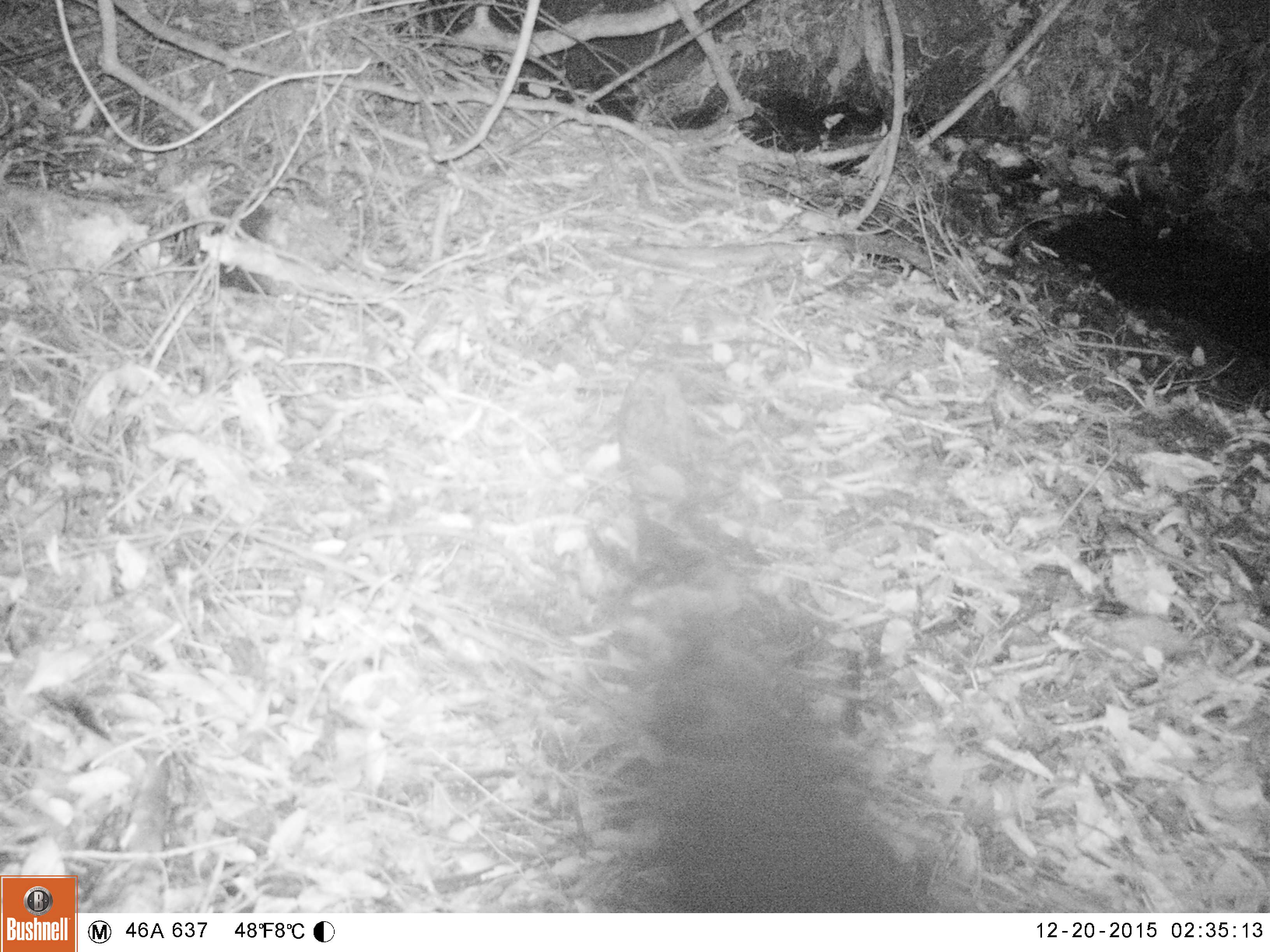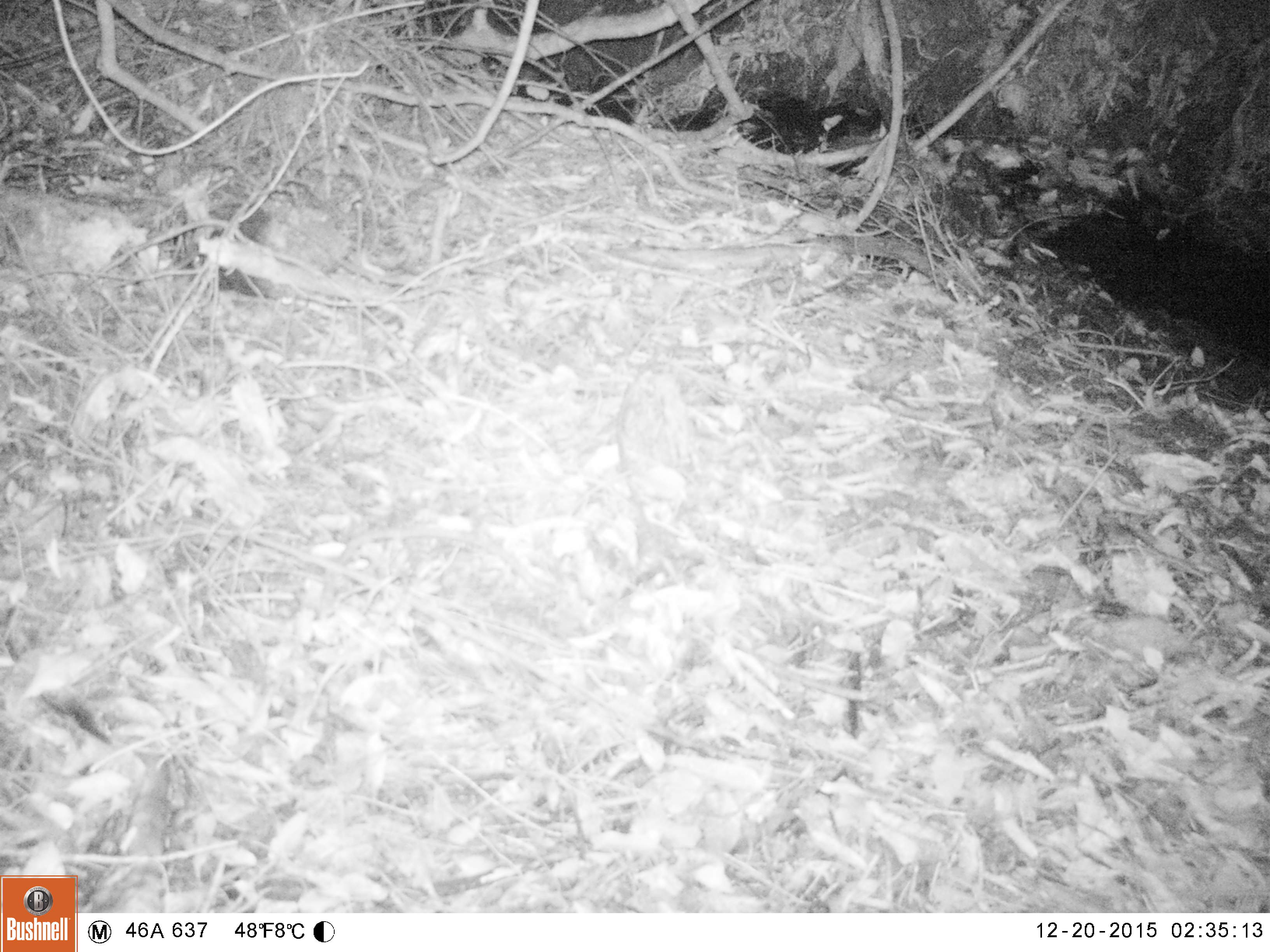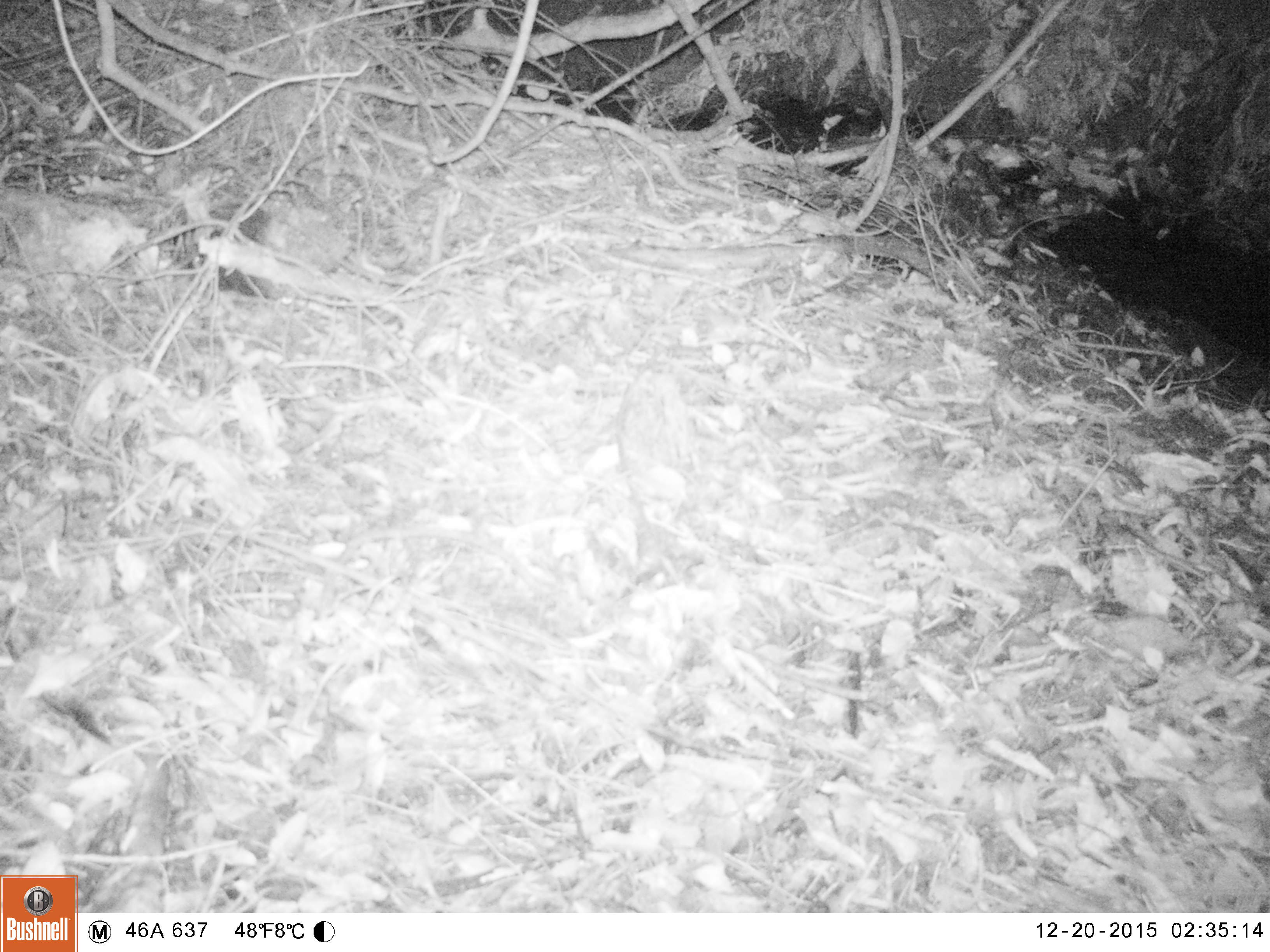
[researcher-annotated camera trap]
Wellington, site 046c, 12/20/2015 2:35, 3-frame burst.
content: unidentified animal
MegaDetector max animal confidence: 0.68